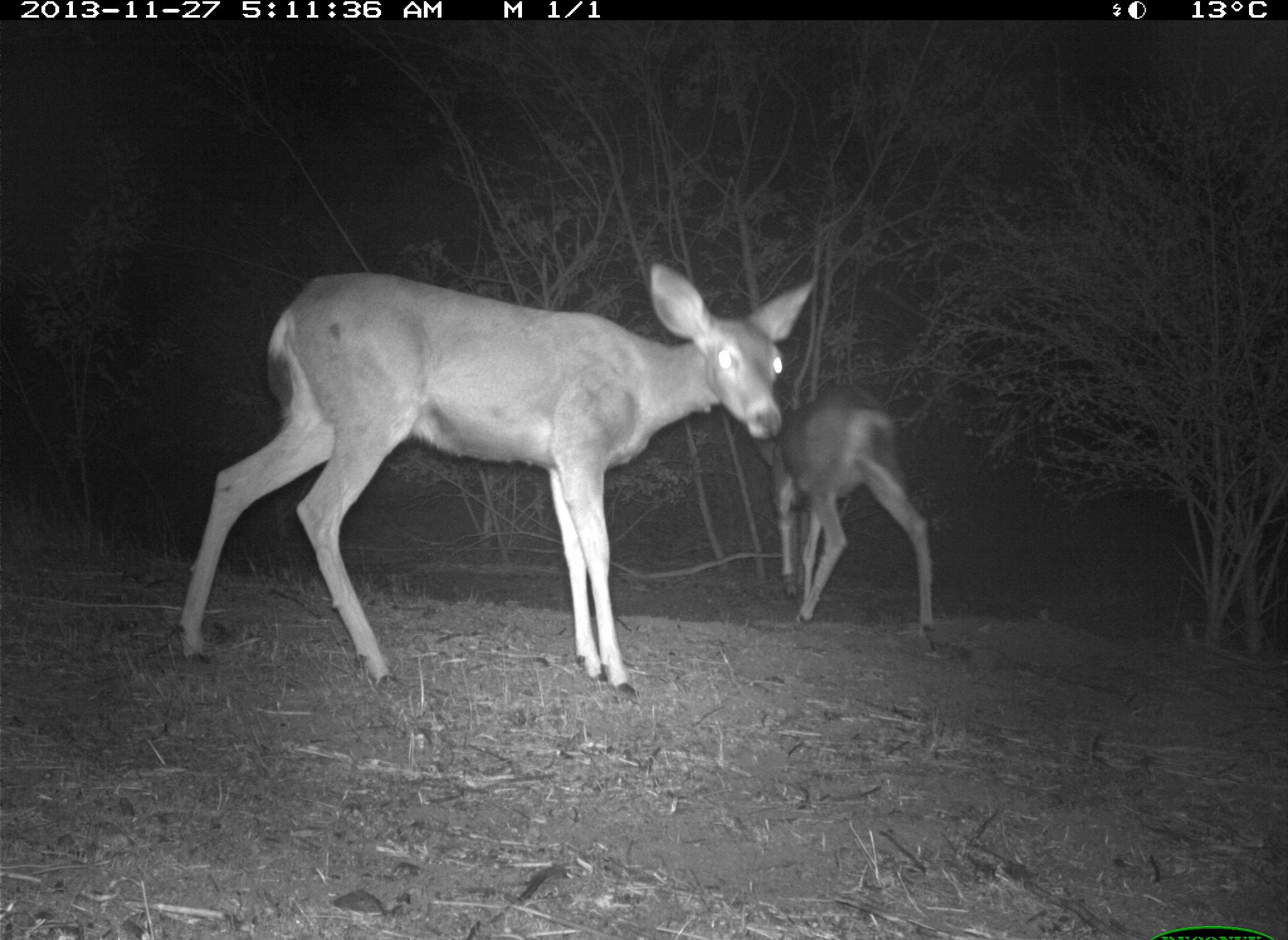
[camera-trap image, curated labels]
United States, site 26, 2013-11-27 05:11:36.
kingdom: Animalia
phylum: Chordata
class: Mammalia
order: Artiodactyla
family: Cervidae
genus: Odocoileus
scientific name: Odocoileus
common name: deer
Deer (Odocoileus).